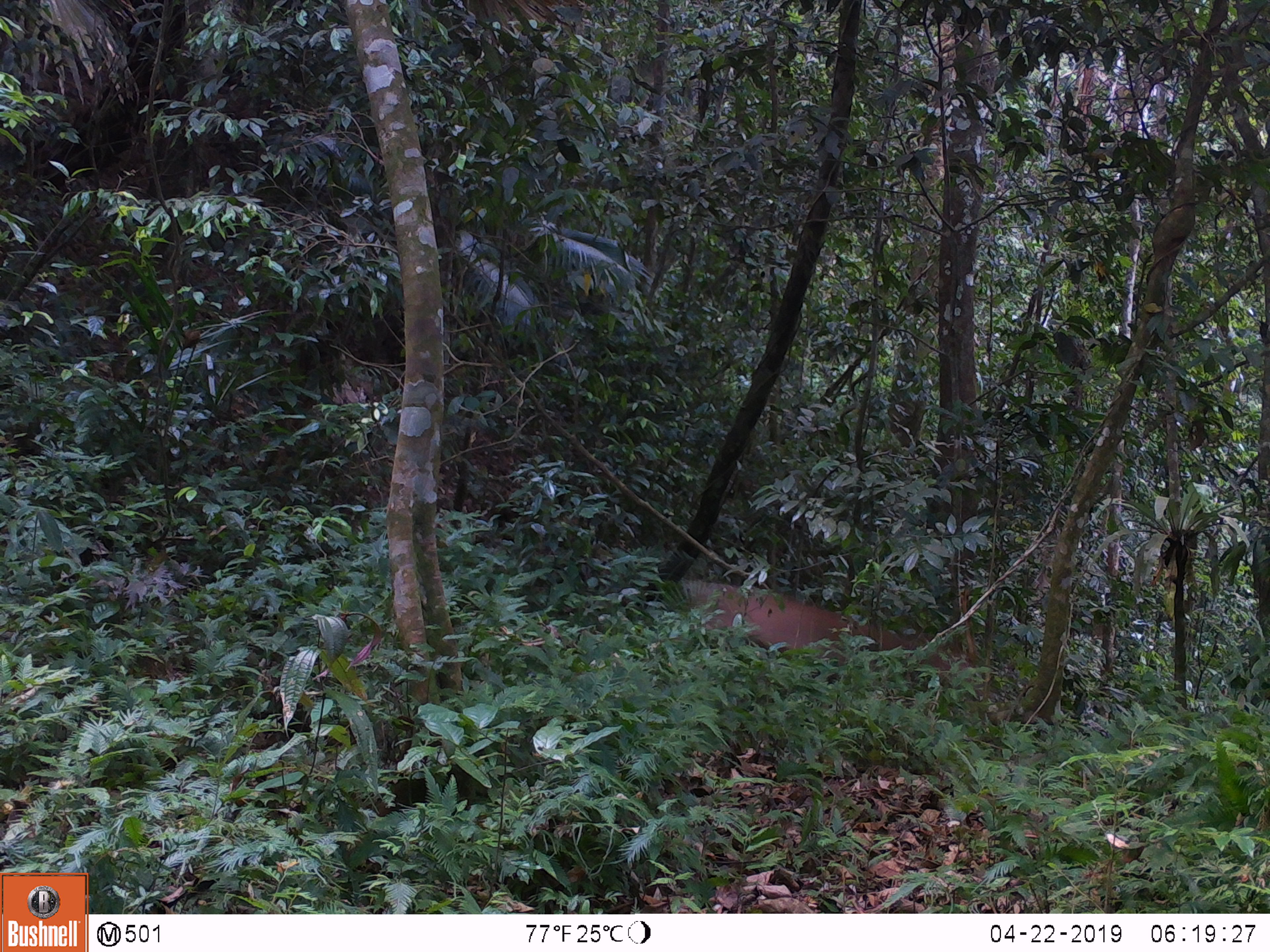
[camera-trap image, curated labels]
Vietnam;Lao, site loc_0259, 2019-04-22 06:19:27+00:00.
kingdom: Animalia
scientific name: Animalia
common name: animal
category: unidentified animal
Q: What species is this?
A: Unidentified animal (animal) (Animalia).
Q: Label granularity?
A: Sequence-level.